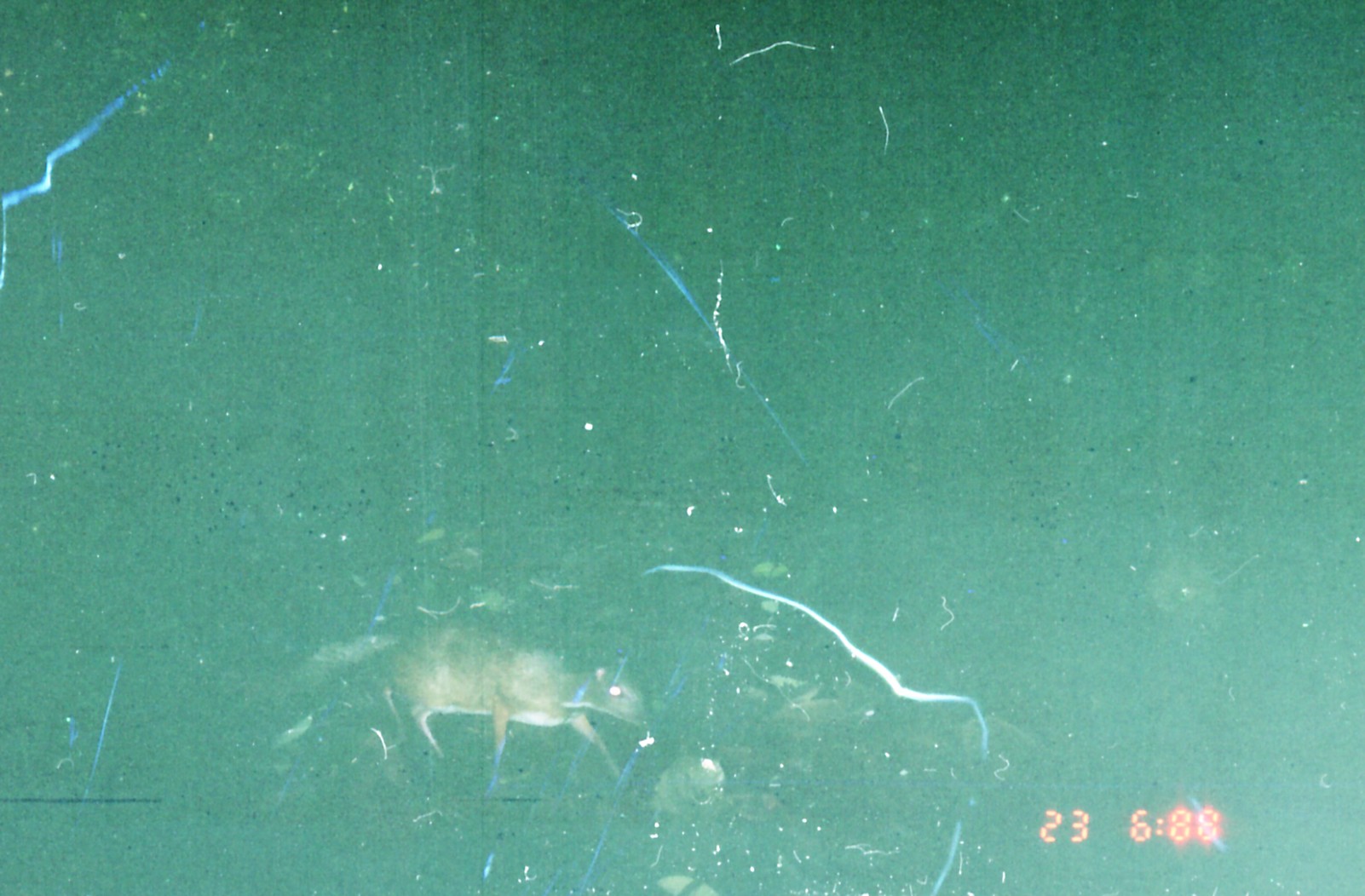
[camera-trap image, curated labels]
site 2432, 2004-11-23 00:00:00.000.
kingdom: Animalia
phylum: Chordata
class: Mammalia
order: Artiodactyla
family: Tragulidae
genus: Tragulus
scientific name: Tragulus napu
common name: greater oriental chevrotain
Tragulus napu (greater oriental chevrotain), count 1.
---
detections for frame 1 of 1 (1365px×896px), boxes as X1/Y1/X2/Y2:
tragulus napu: 387/623/651/791